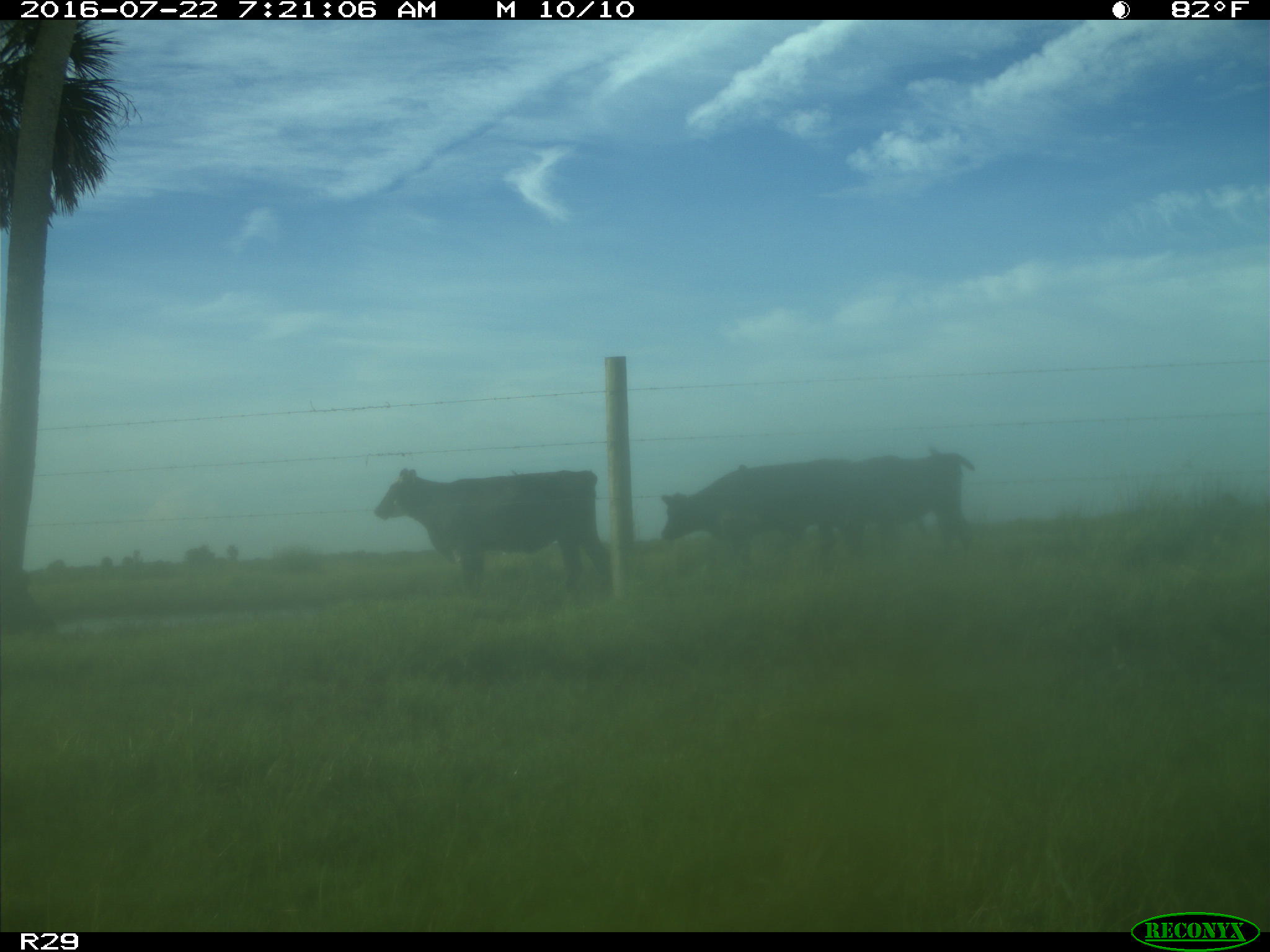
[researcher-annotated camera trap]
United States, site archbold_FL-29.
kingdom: Animalia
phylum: Chordata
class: Mammalia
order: Artiodactyla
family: Bovidae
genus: Bos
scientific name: Bos taurus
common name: domestic cow